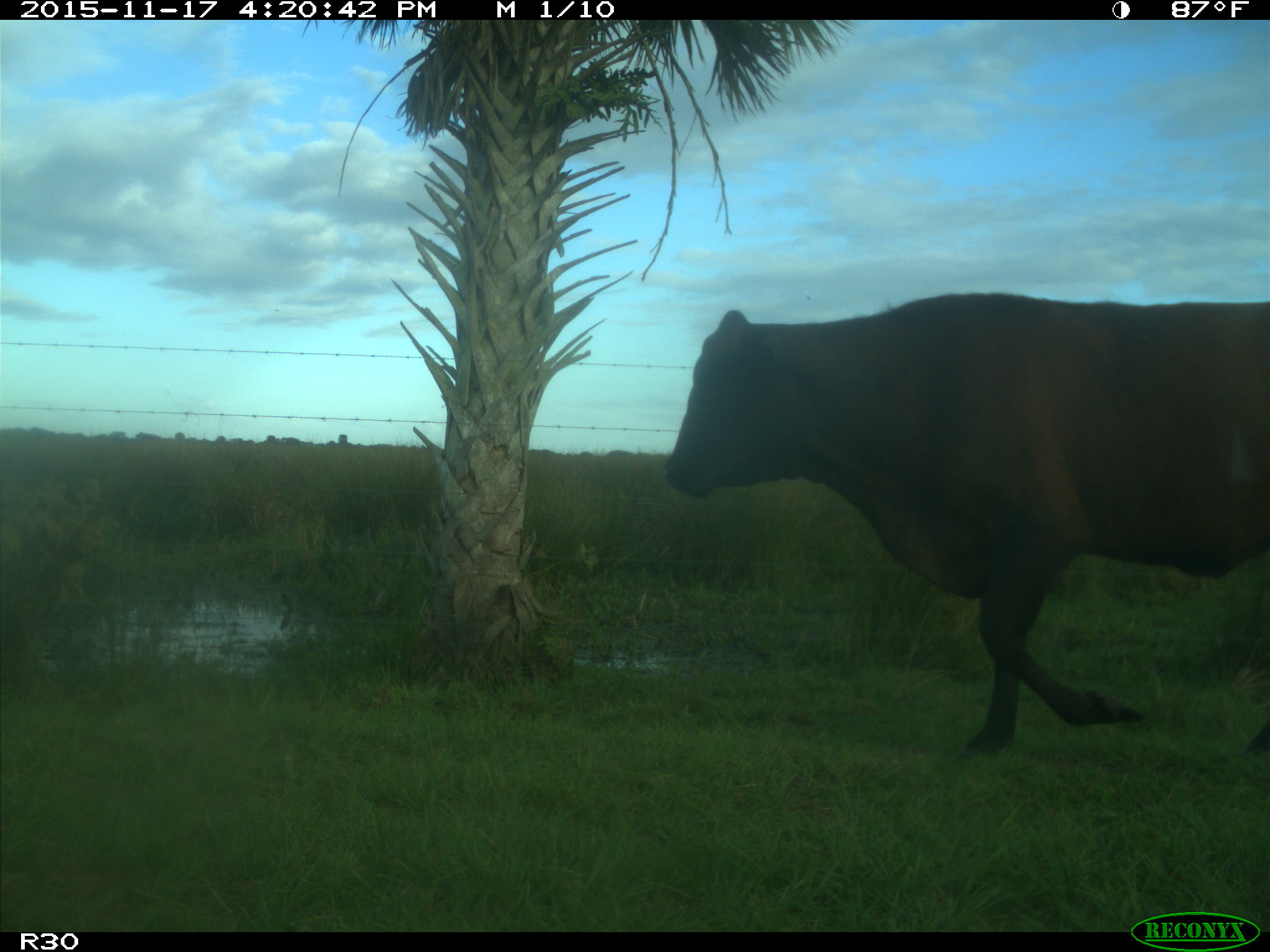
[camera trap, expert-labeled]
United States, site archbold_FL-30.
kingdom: Animalia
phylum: Chordata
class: Mammalia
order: Artiodactyla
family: Bovidae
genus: Bos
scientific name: Bos taurus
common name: domestic cow